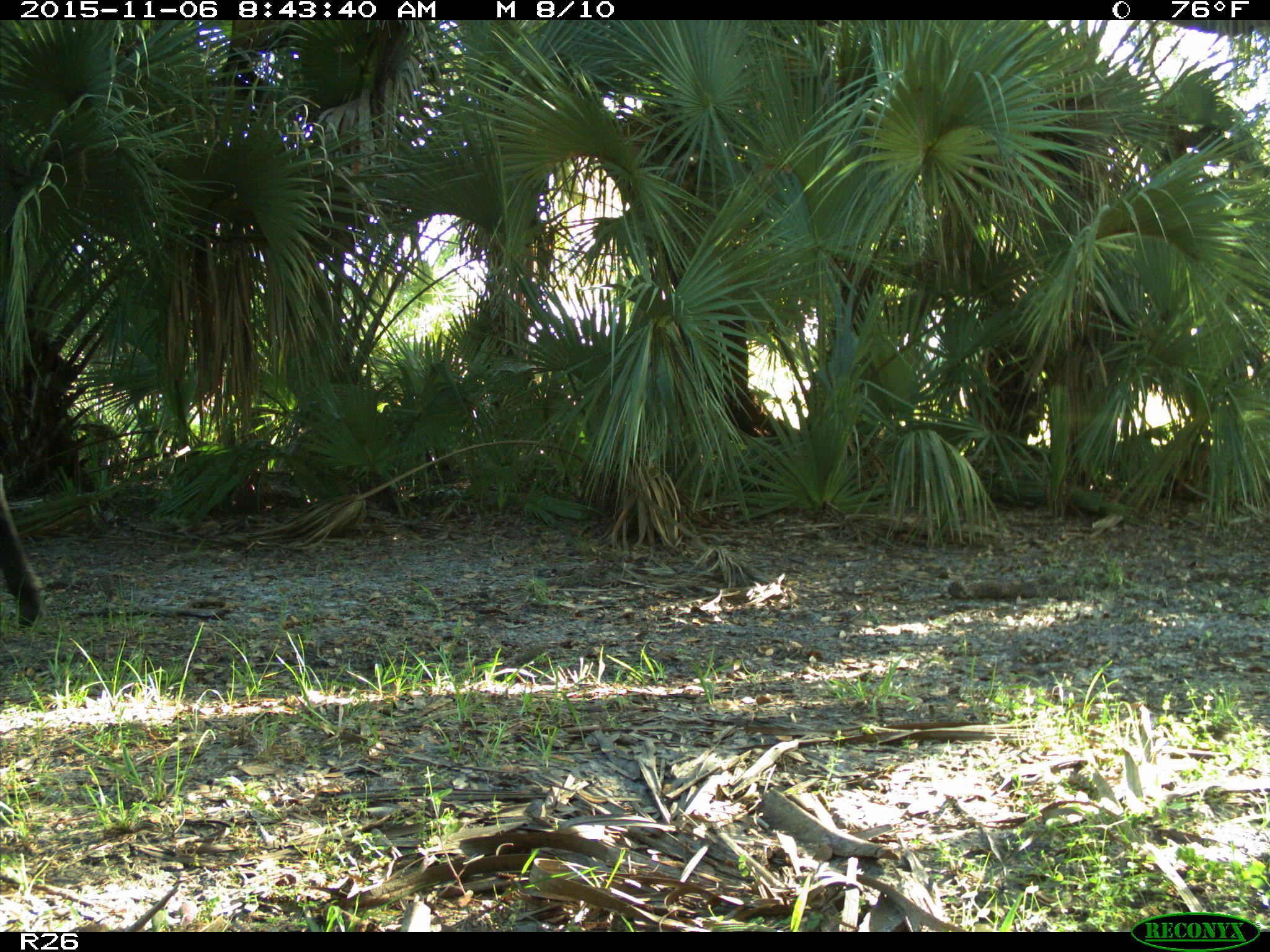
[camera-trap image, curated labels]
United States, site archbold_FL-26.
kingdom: Animalia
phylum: Chordata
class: Mammalia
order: Artiodactyla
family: Bovidae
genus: Bos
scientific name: Bos taurus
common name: domestic cow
Bos taurus (domestic cow).